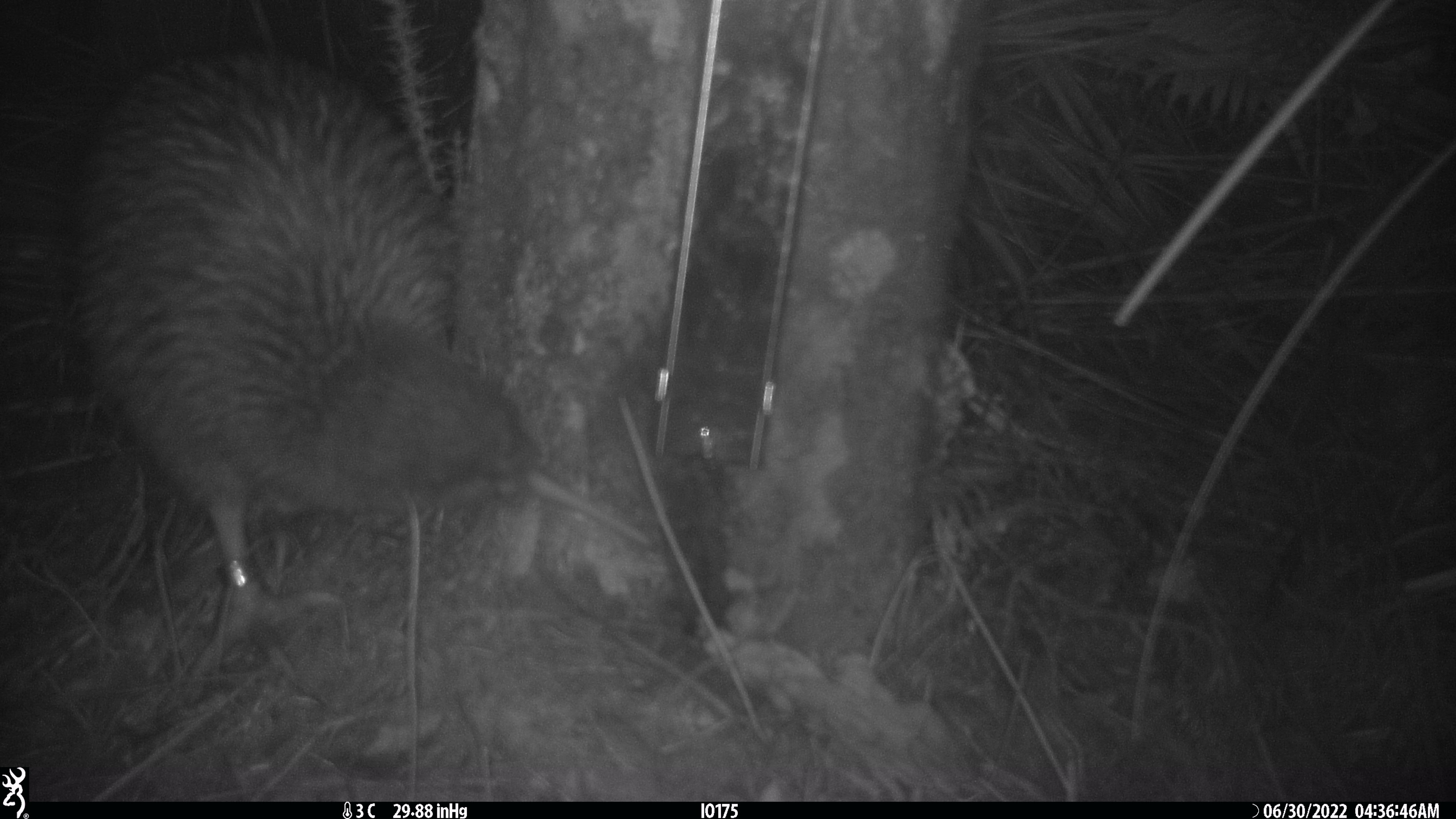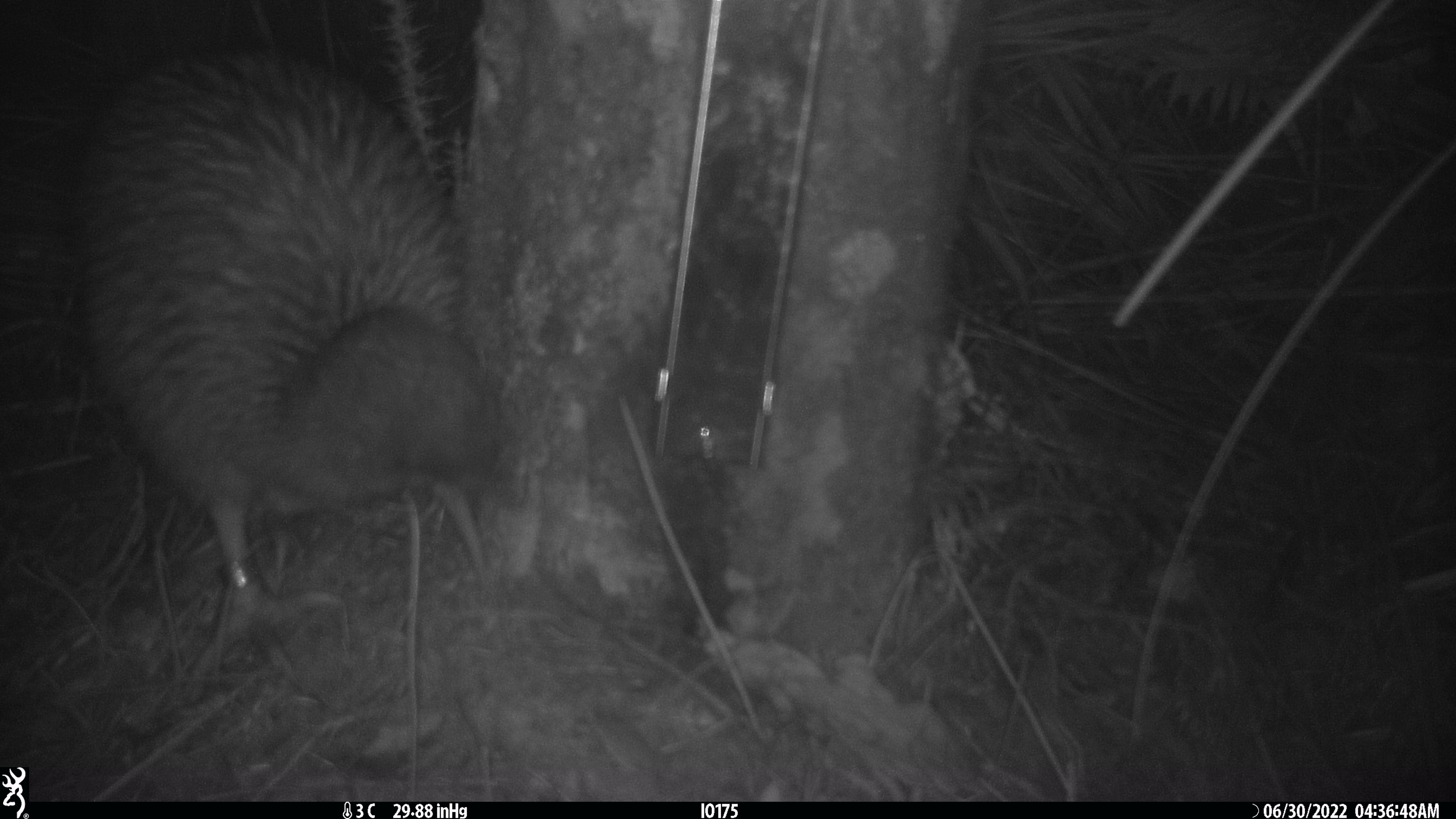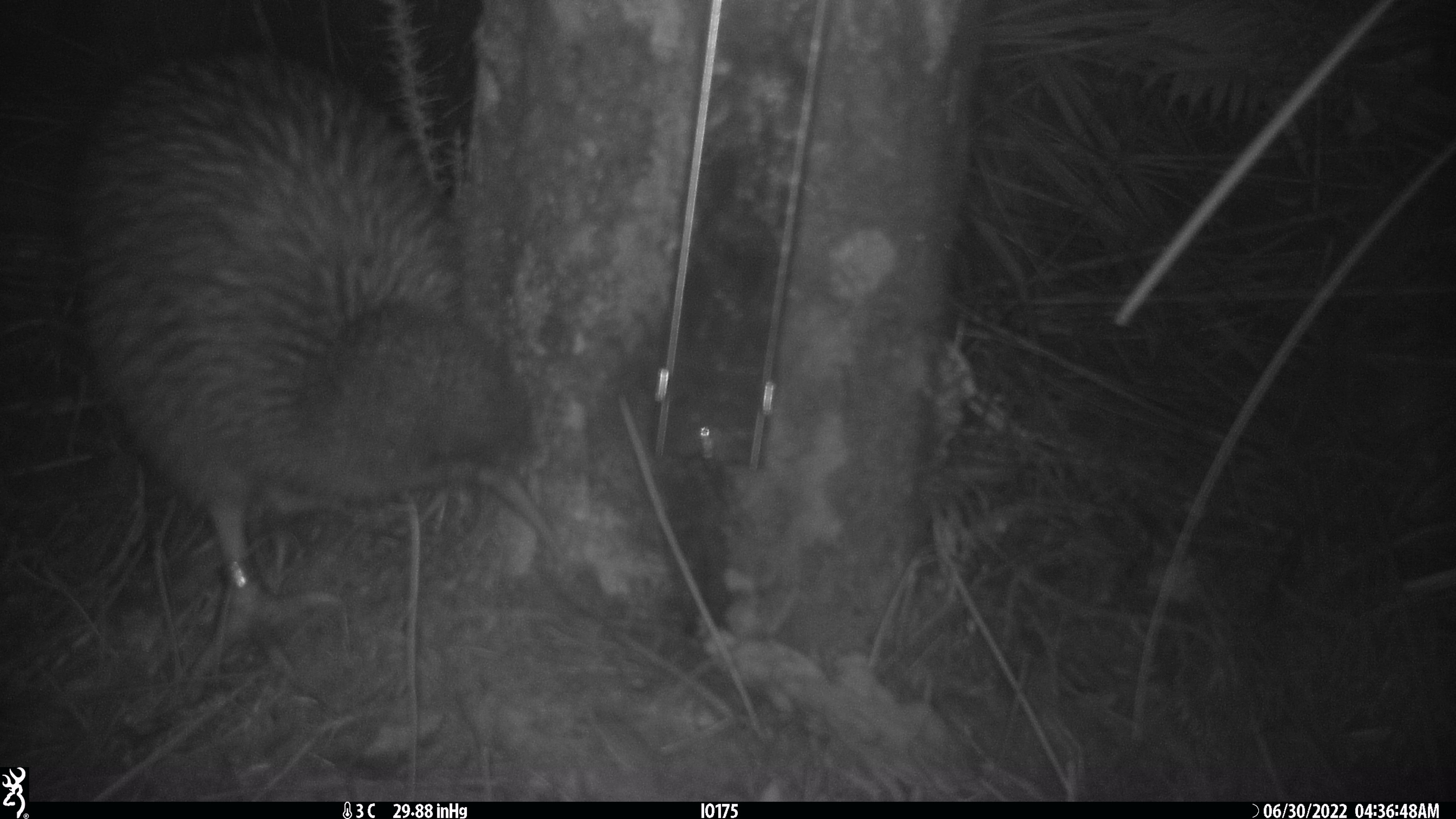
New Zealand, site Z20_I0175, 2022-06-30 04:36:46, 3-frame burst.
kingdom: Animalia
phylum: Chordata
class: Aves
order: Apterygiformes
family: Apterygidae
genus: Apteryx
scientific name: Apteryx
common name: kiwi